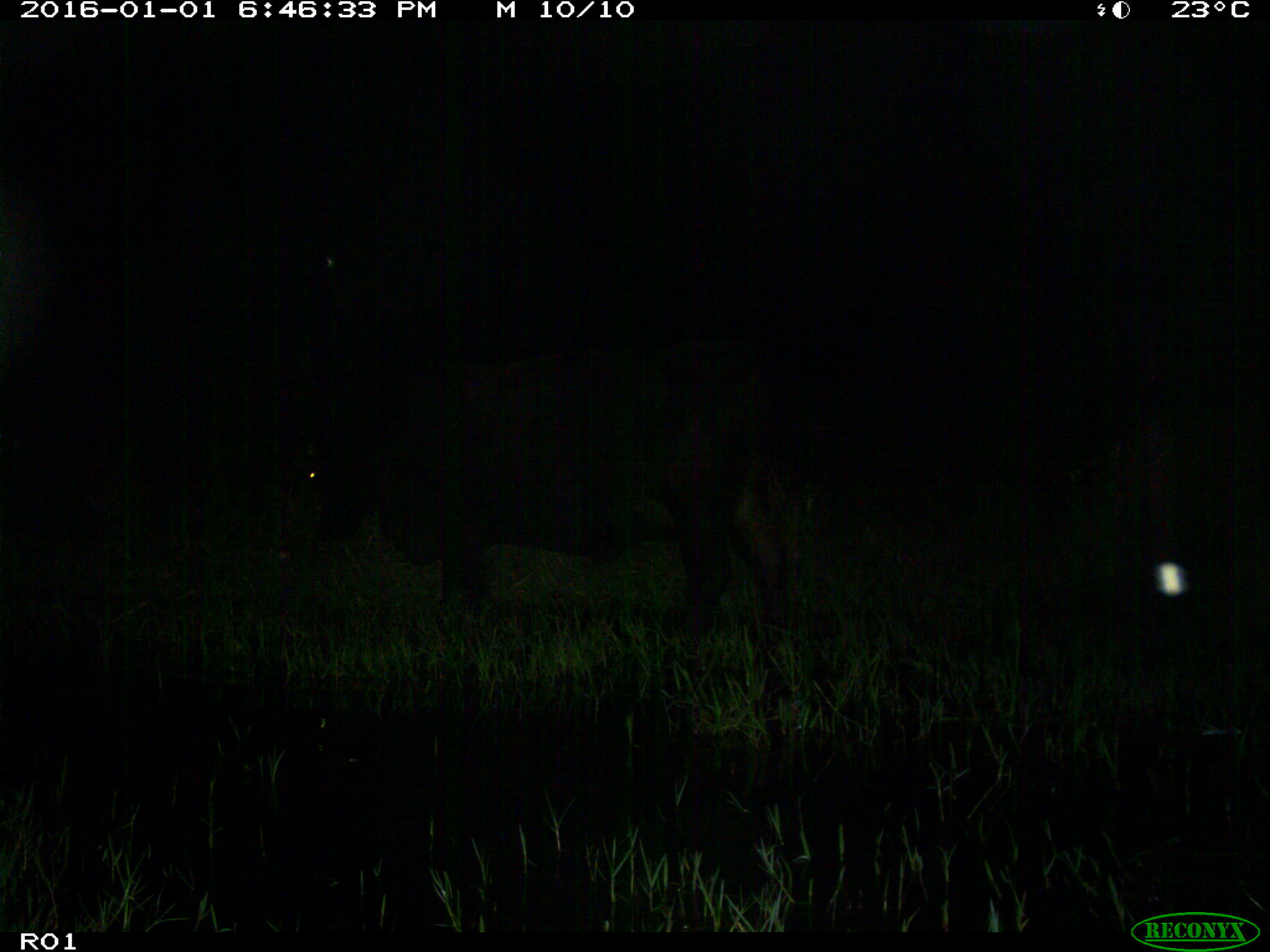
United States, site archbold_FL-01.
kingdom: Animalia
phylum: Chordata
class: Mammalia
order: Artiodactyla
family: Bovidae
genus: Bos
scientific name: Bos taurus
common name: domestic cow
Bos taurus (domestic cow).